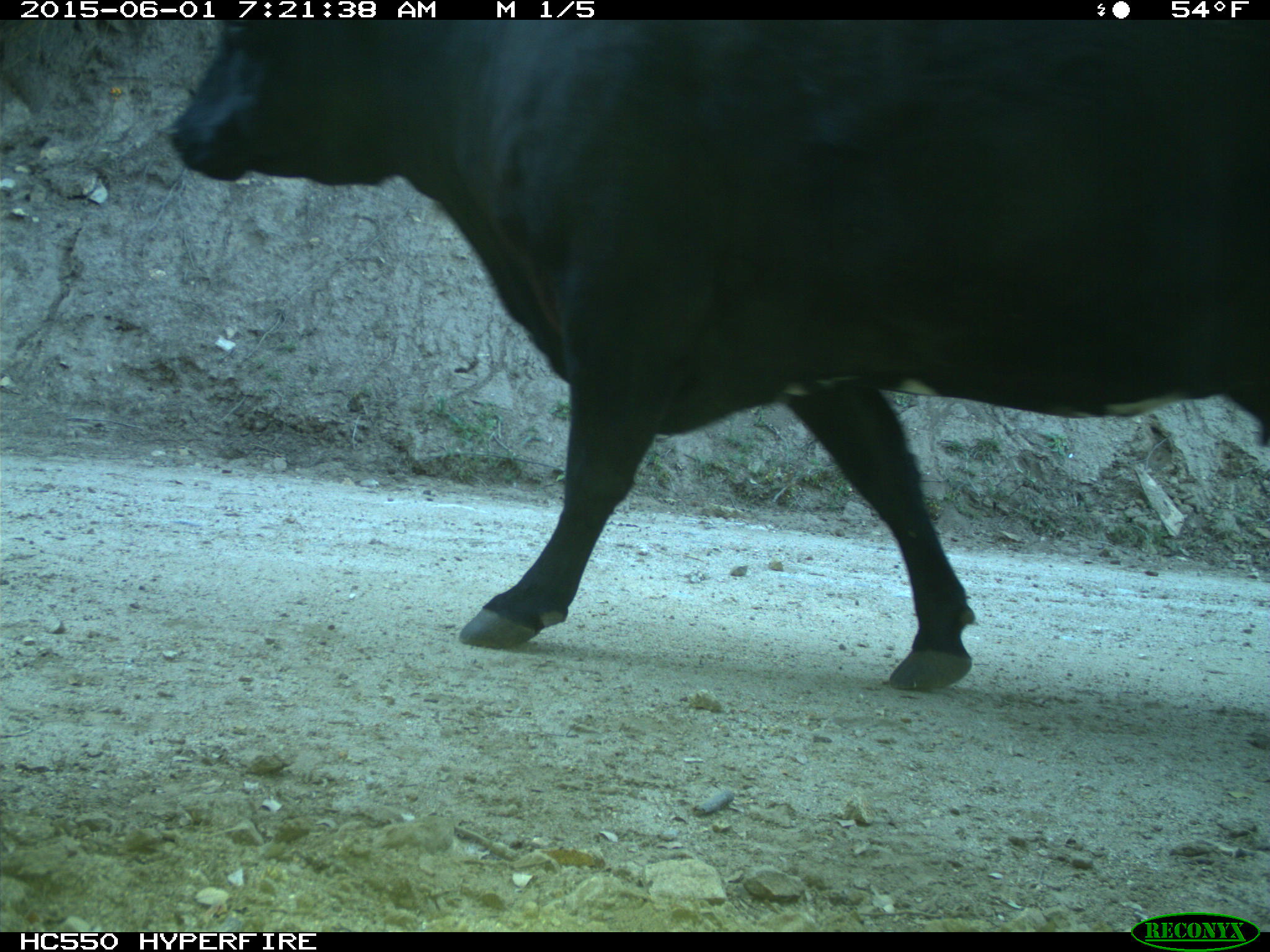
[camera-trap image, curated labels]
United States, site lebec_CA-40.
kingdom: Animalia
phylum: Chordata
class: Mammalia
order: Artiodactyla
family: Bovidae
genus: Bos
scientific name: Bos taurus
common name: domestic cow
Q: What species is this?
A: Bos taurus (domestic cow).